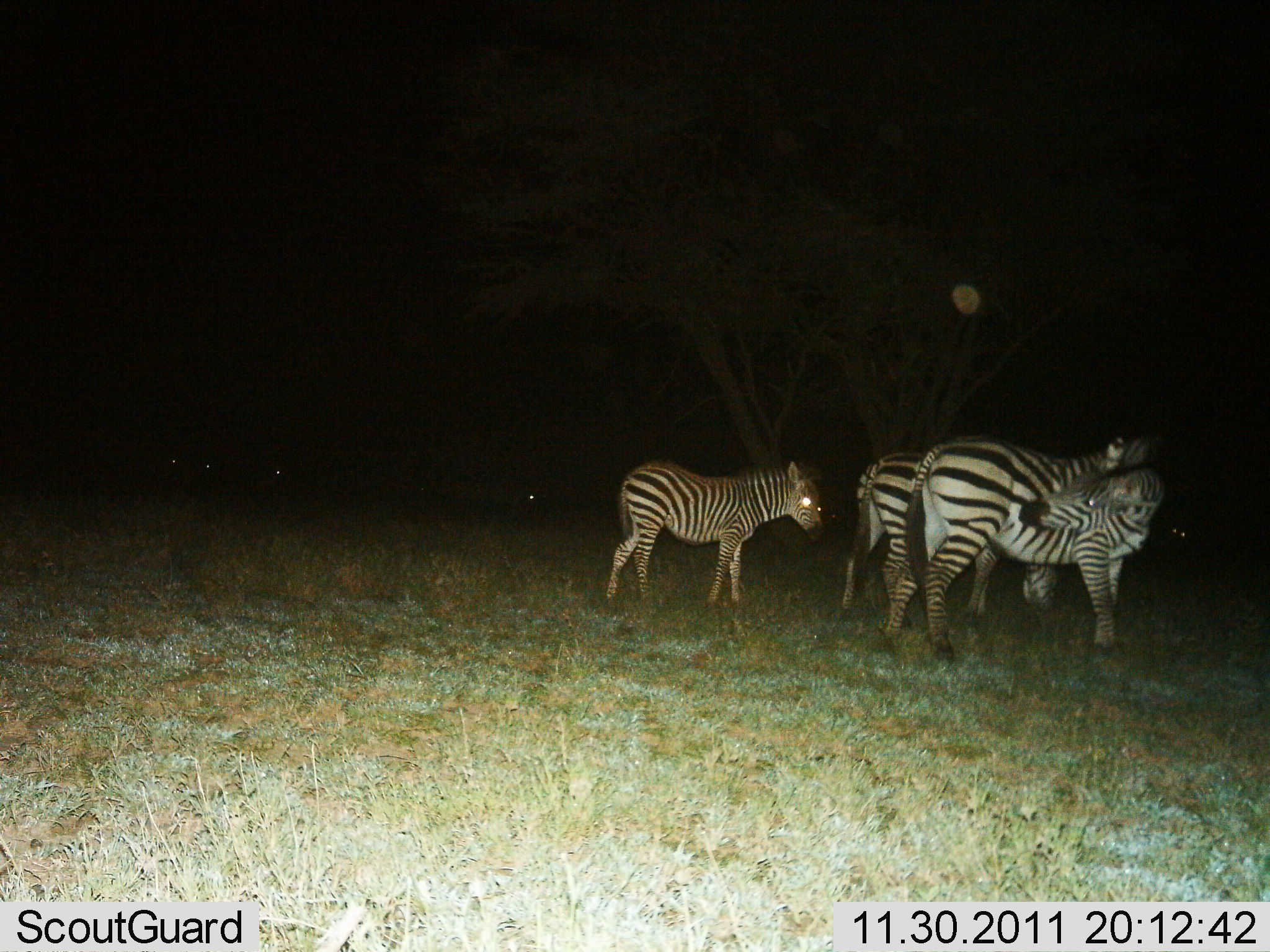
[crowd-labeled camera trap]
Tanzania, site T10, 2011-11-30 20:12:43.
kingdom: Animalia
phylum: Chordata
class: Mammalia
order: Perissodactyla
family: Equidae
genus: Equus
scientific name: Equus quagga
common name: plains zebra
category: zebra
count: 3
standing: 93%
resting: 0%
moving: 7%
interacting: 0%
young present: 64%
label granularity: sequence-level